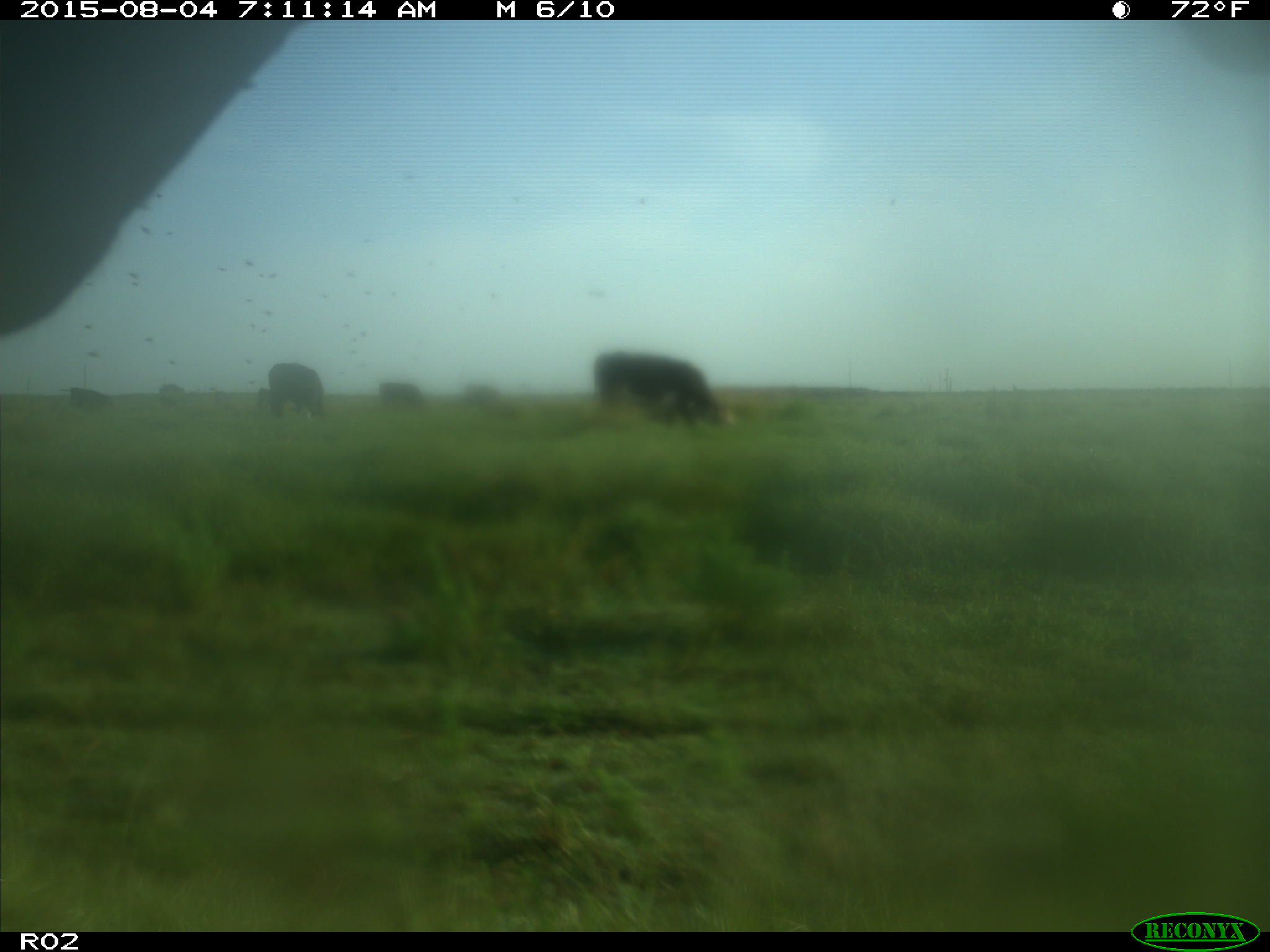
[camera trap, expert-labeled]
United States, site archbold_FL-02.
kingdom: Animalia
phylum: Chordata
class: Mammalia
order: Artiodactyla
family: Bovidae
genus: Bos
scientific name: Bos taurus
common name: domestic cow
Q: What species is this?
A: Bos taurus (domestic cow).